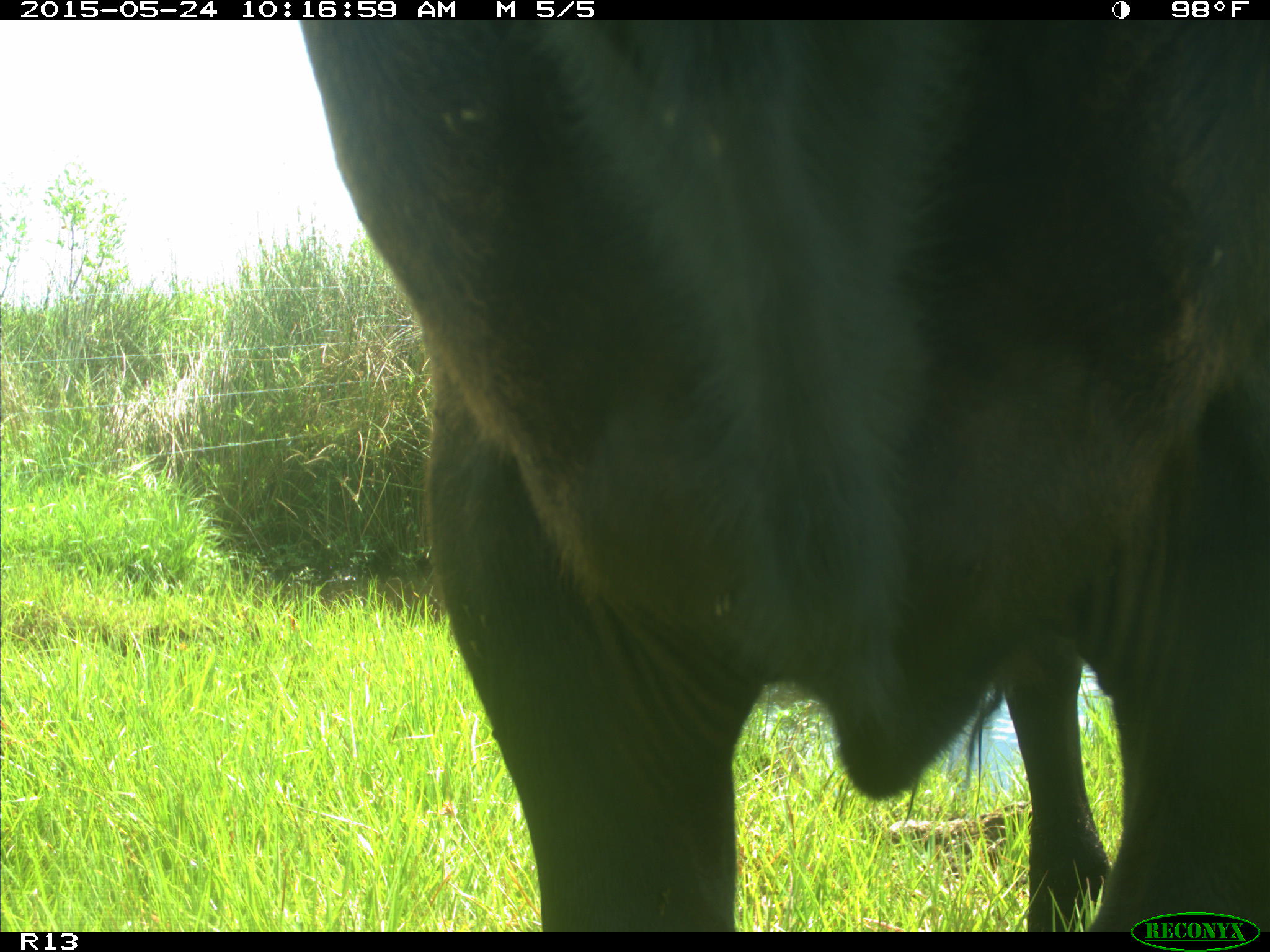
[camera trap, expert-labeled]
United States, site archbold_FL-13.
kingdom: Animalia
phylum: Chordata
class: Mammalia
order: Artiodactyla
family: Bovidae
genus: Bos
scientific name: Bos taurus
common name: domestic cow